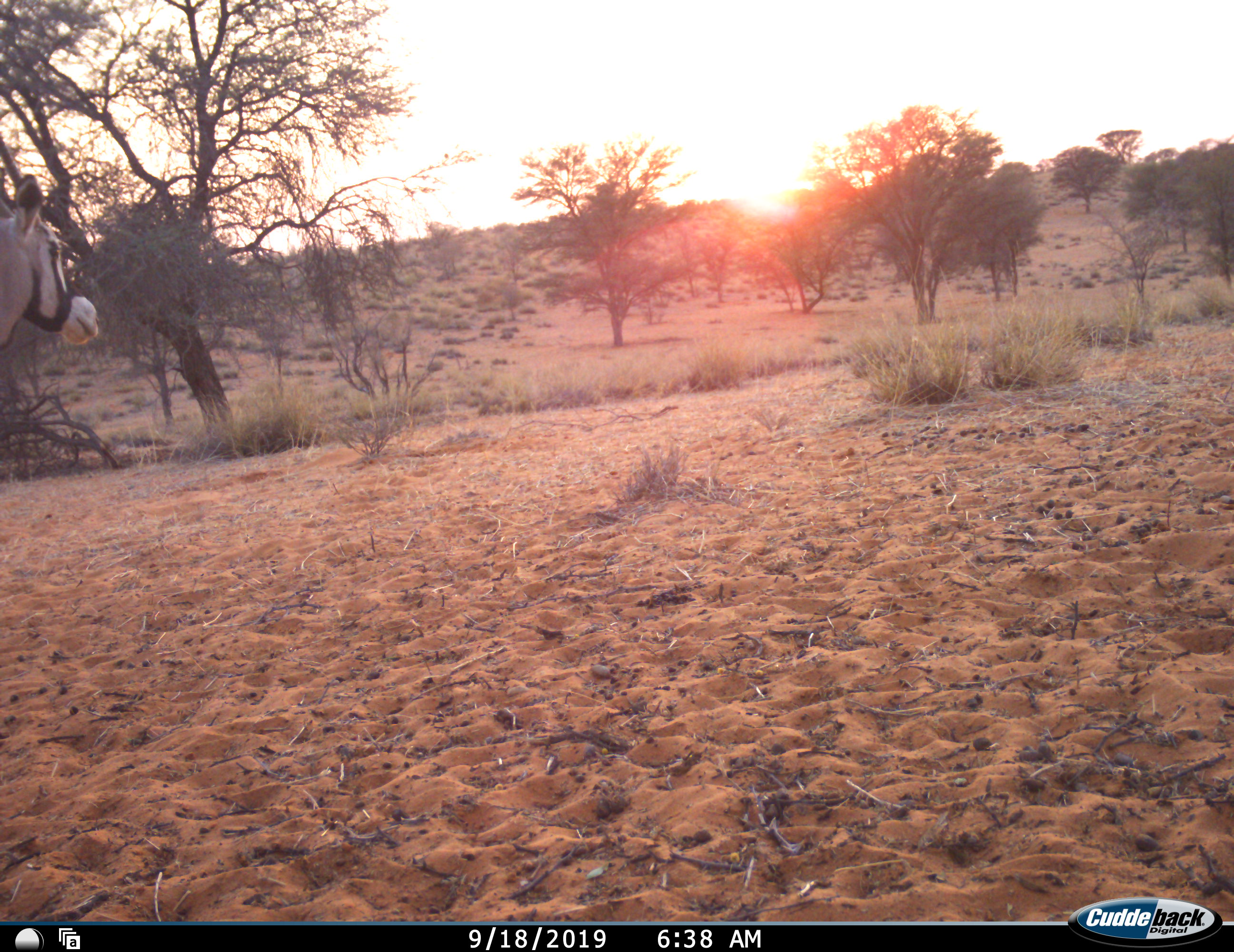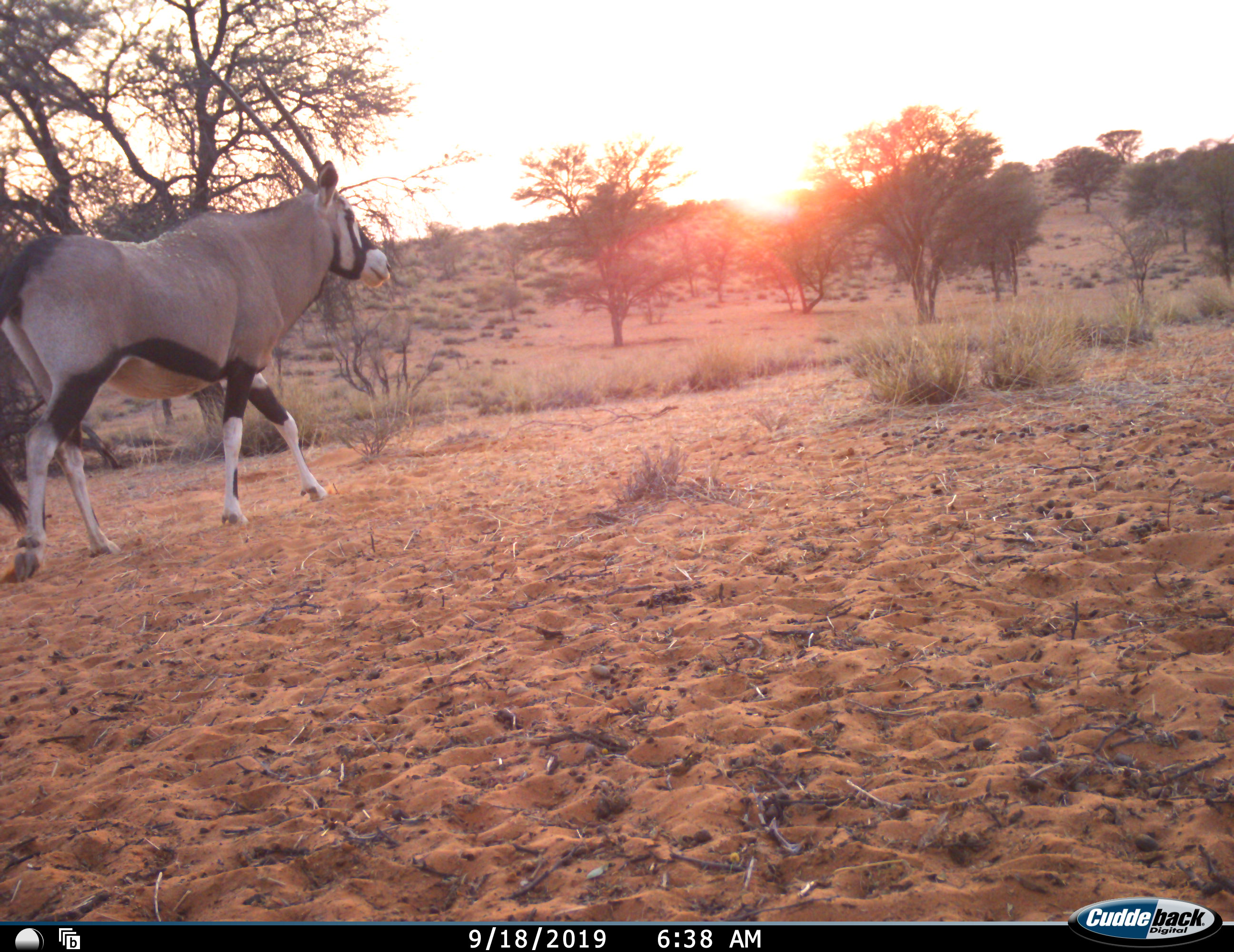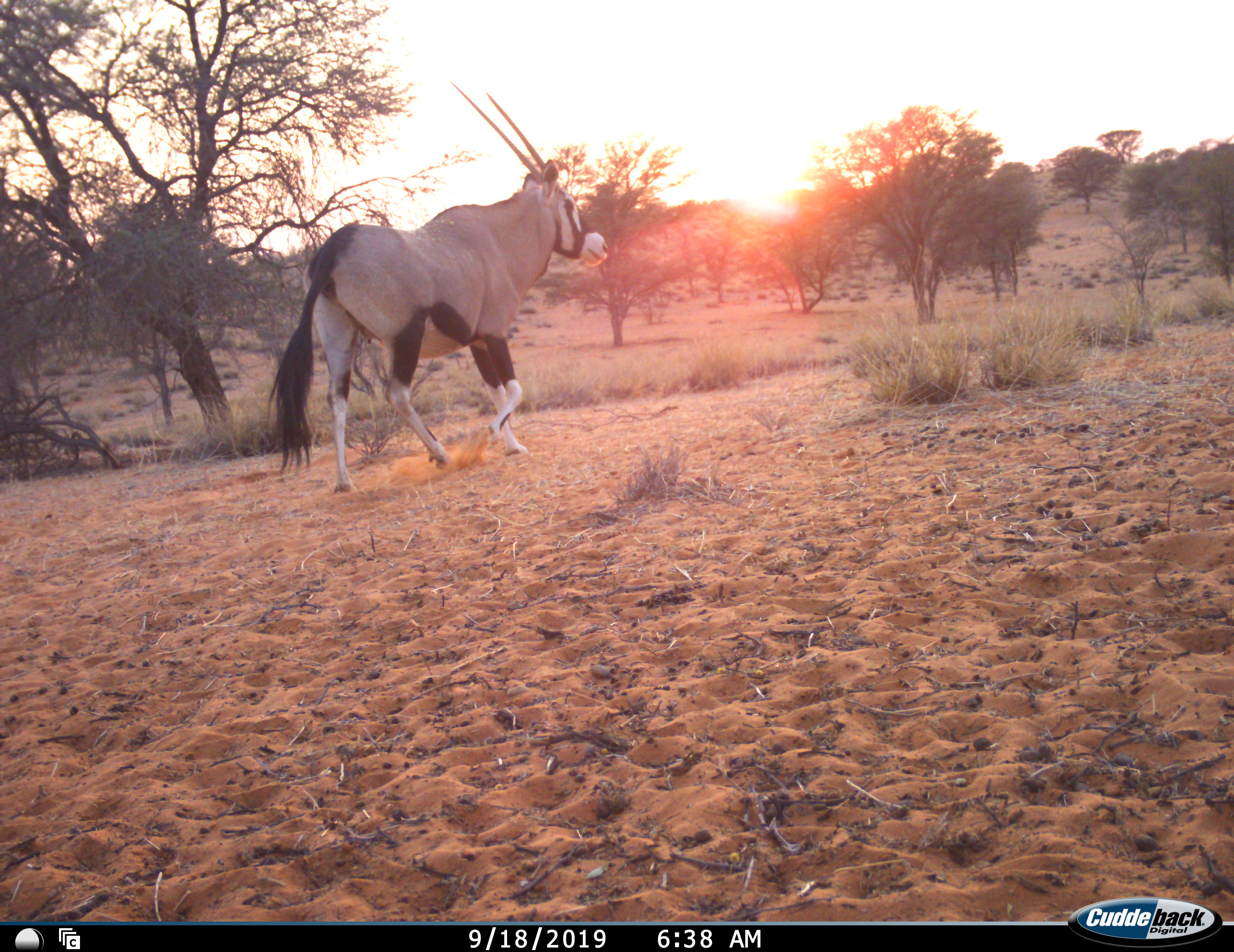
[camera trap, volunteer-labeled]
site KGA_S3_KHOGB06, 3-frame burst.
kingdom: Animalia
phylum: Chordata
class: Mammalia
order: Artiodactyla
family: Bovidae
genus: Oryx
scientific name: Oryx gazella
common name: gemsbok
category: oryx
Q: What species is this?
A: Oryx (gemsbok) (Oryx gazella).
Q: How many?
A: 1.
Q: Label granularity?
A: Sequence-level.